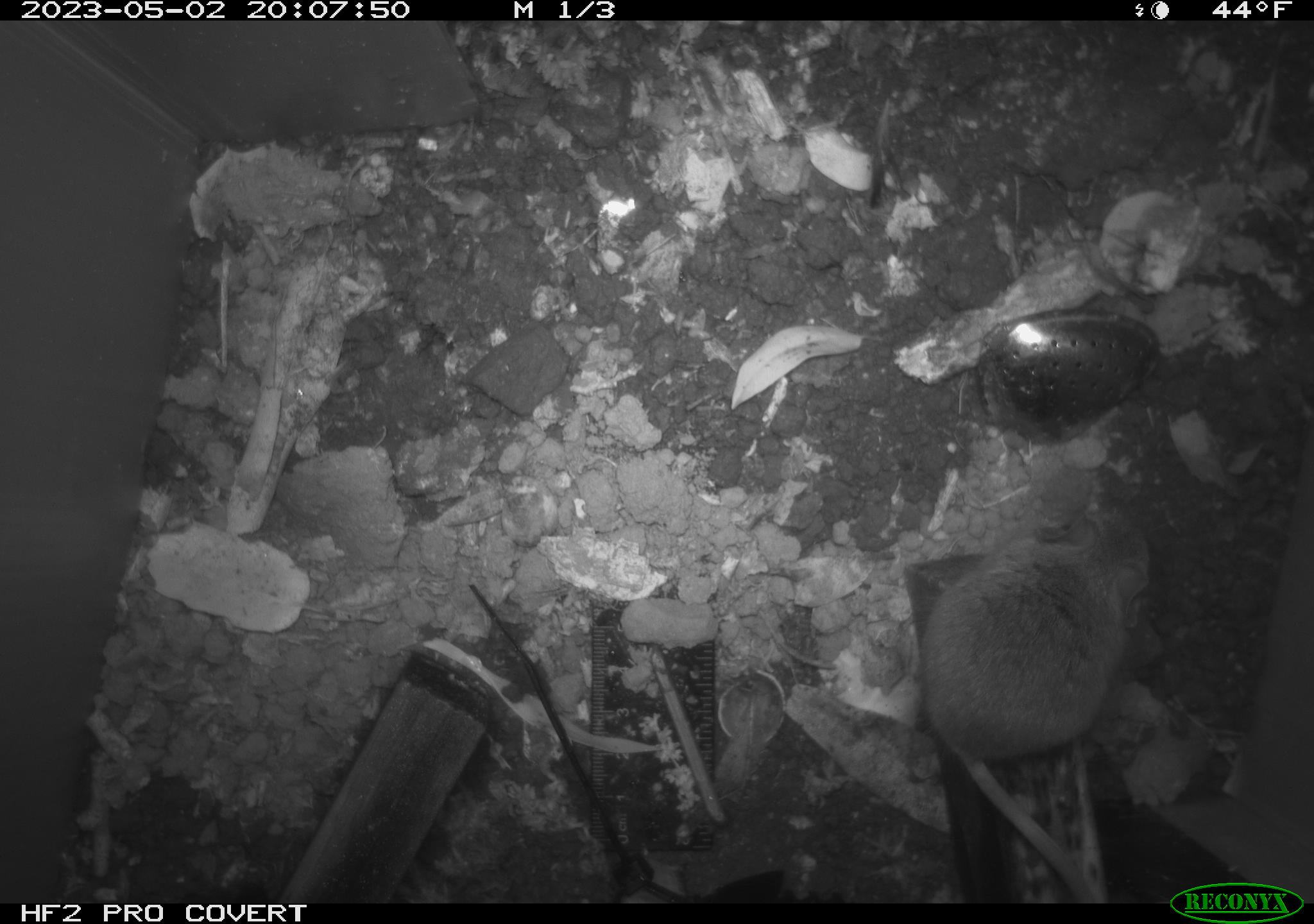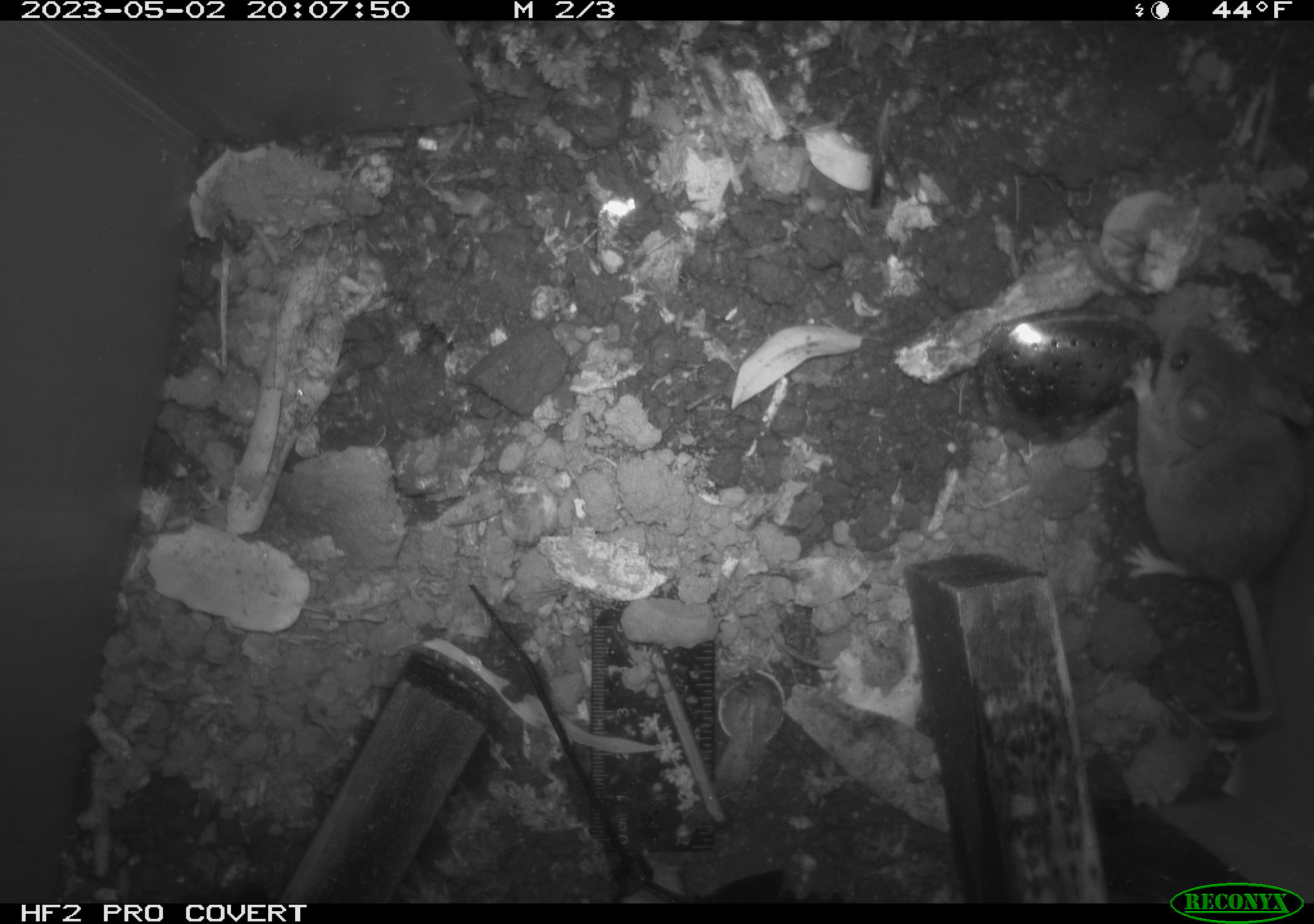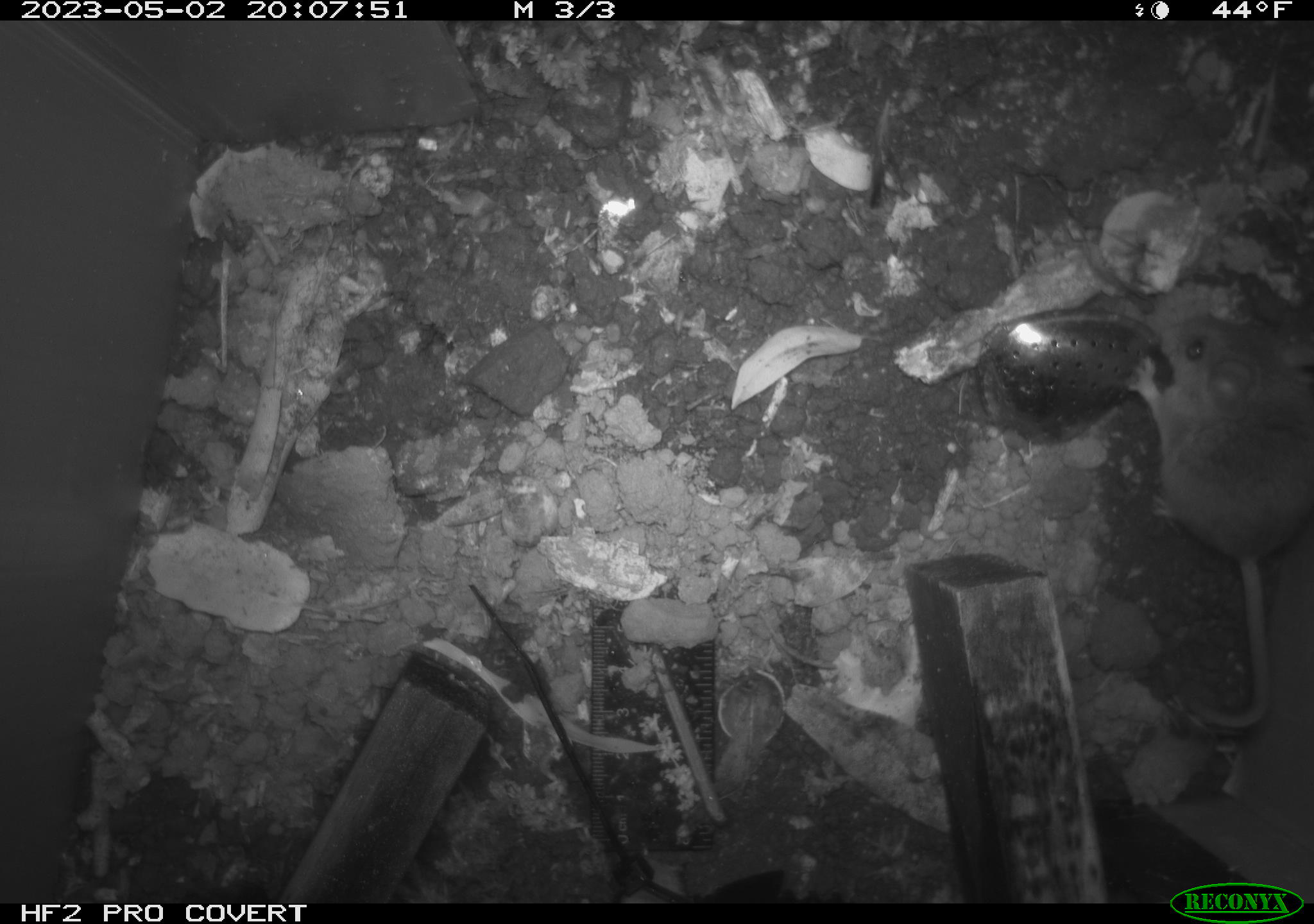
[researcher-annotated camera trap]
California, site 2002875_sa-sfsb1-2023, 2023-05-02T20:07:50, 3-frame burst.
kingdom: Animalia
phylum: Chordata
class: Mammalia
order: Rodentia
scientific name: Rodentia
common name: mouse species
Mouse species (Rodentia).